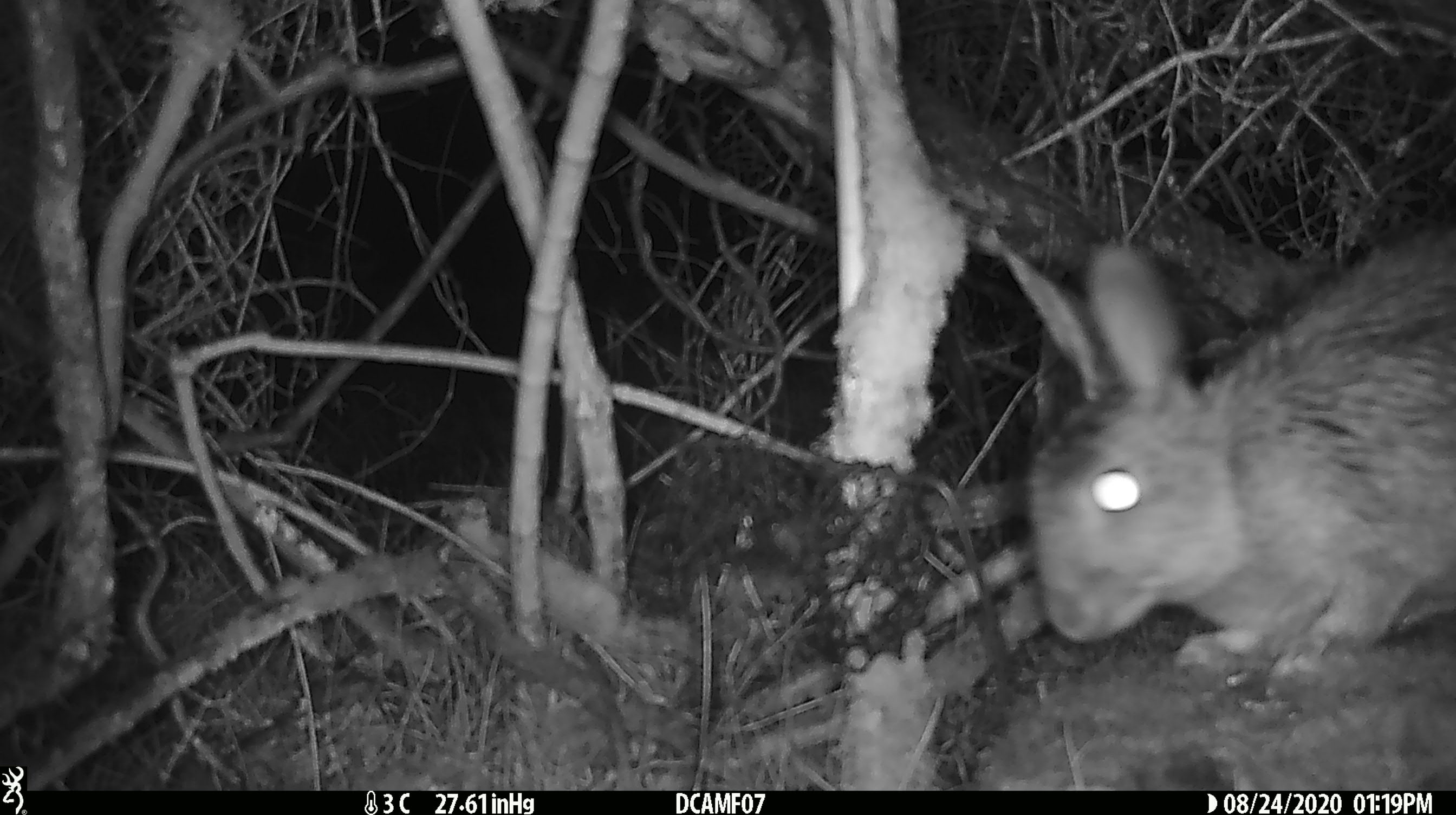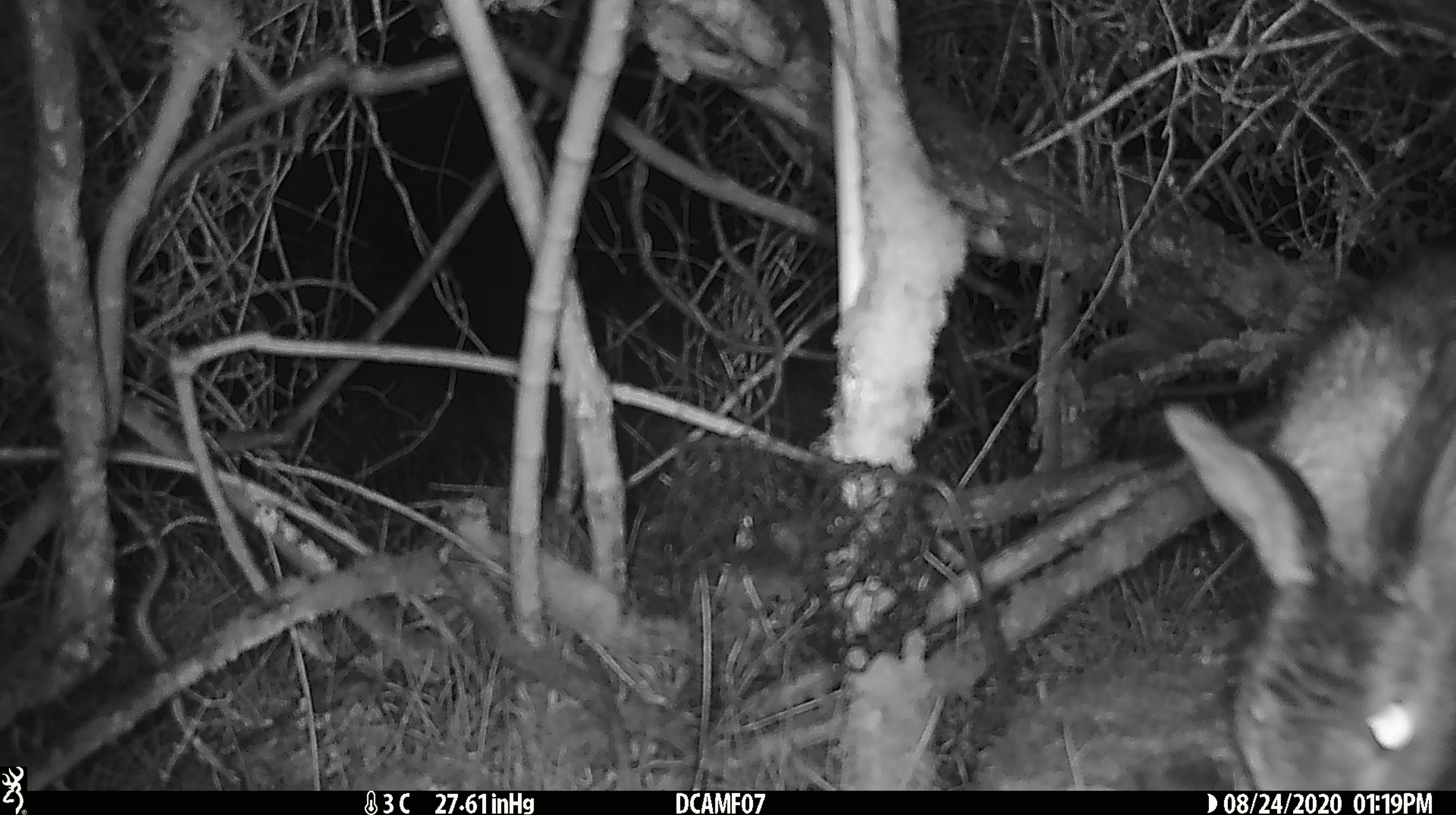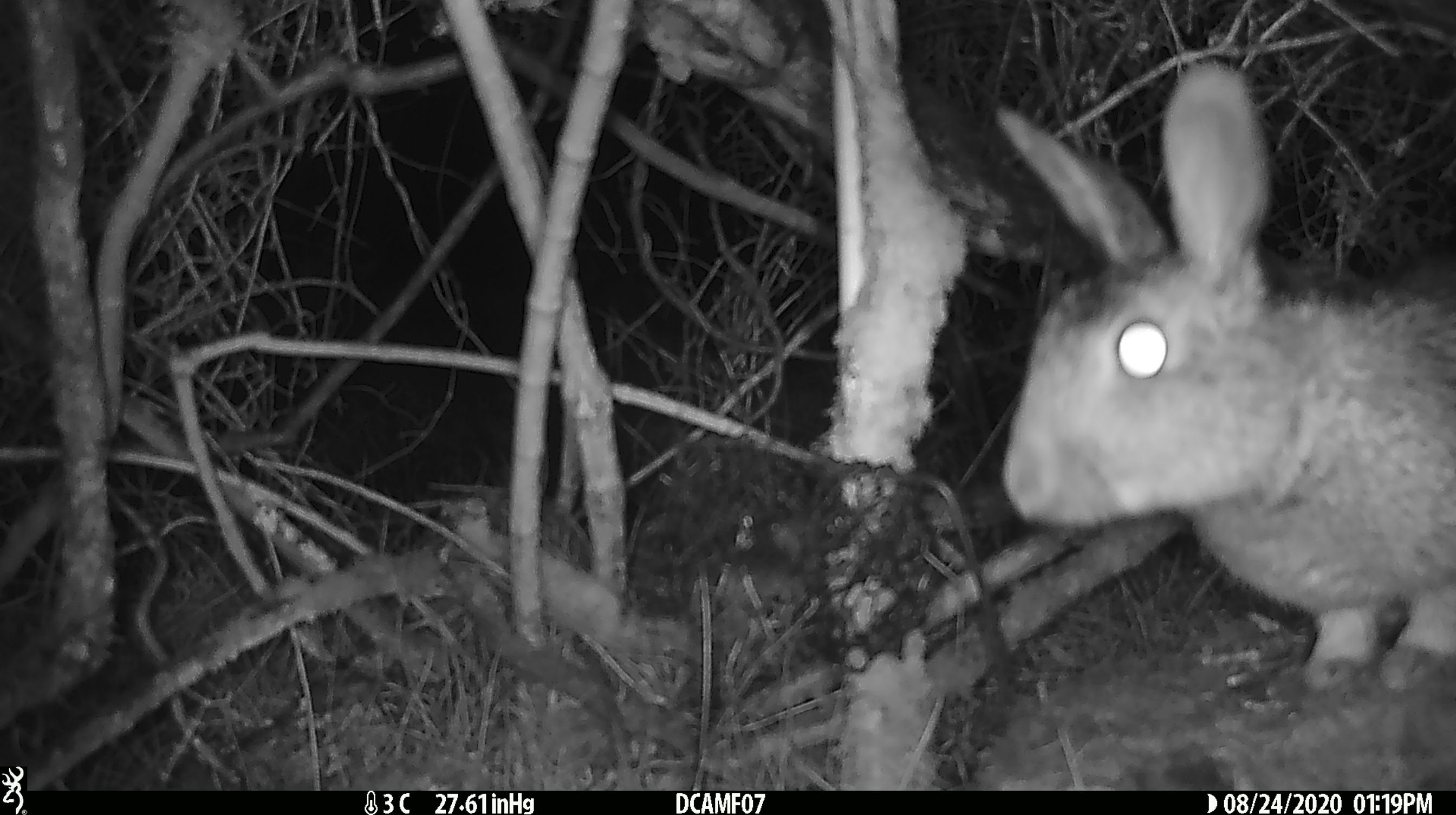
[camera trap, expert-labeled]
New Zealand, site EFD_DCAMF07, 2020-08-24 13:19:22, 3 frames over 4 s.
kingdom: Animalia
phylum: Chordata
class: Mammalia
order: Lagomorpha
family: Leporidae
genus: Oryctolagus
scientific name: Oryctolagus cuniculus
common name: european rabbit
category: rabbit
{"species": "rabbit (european rabbit) (Oryctolagus cuniculus)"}